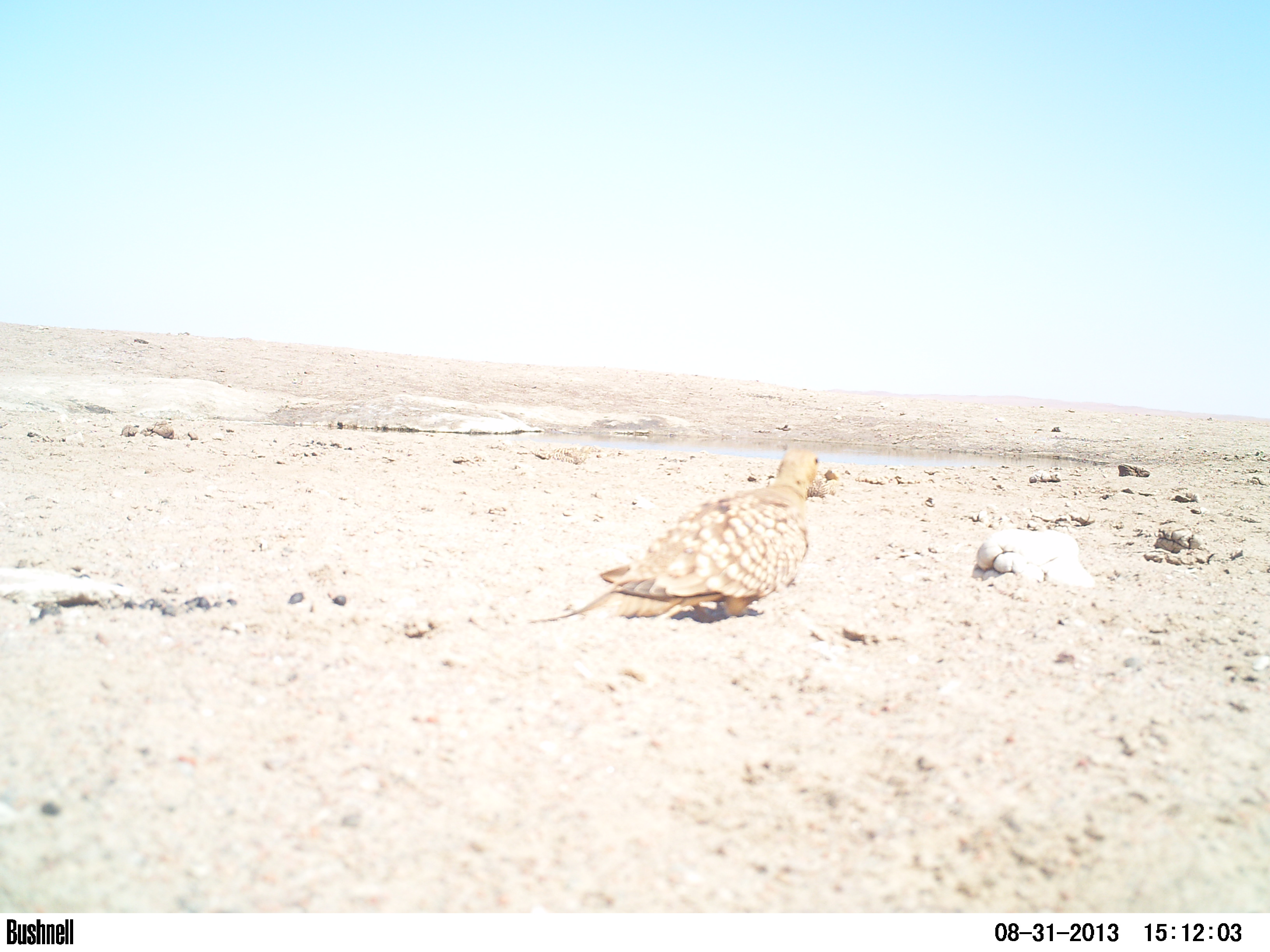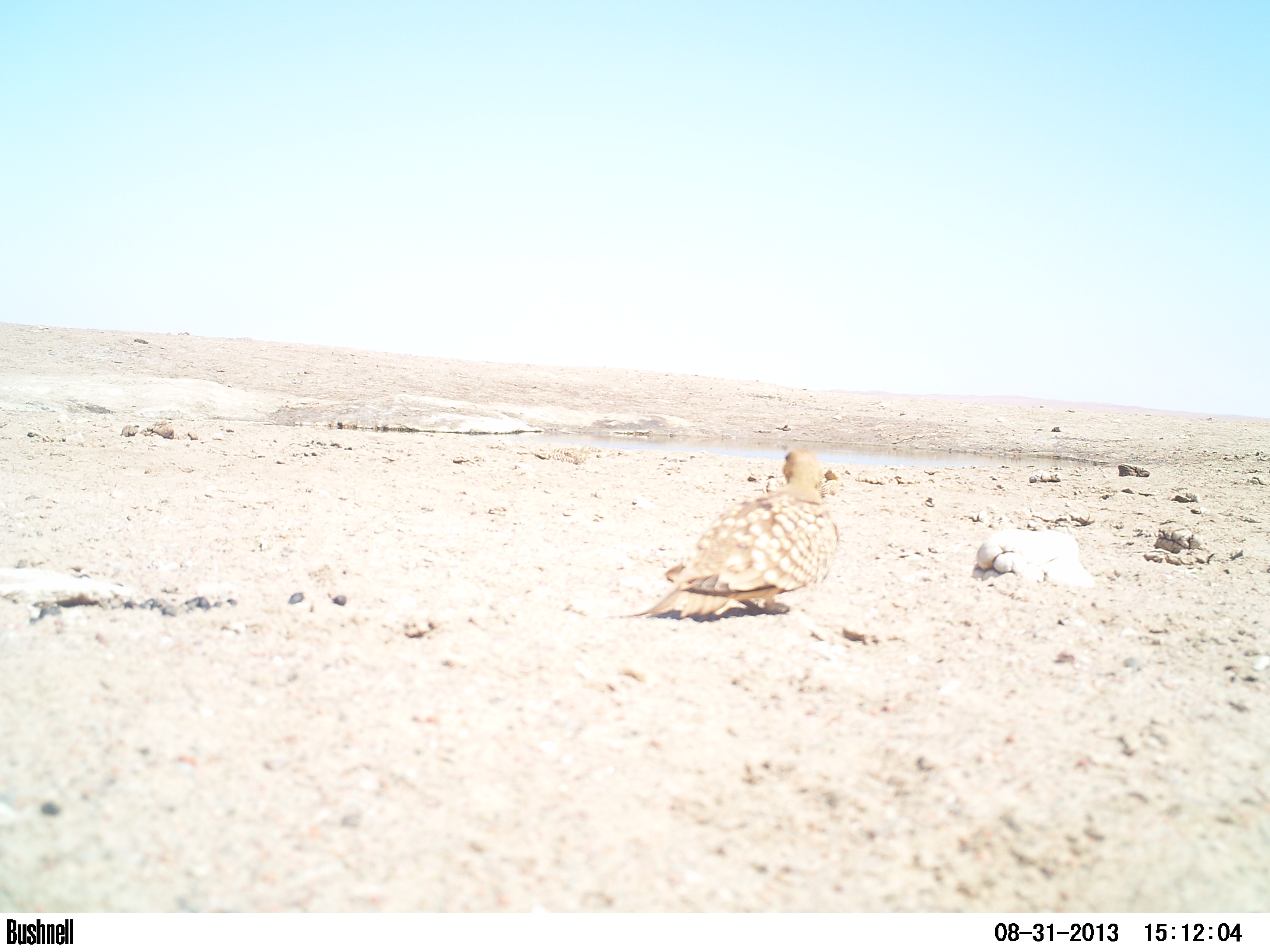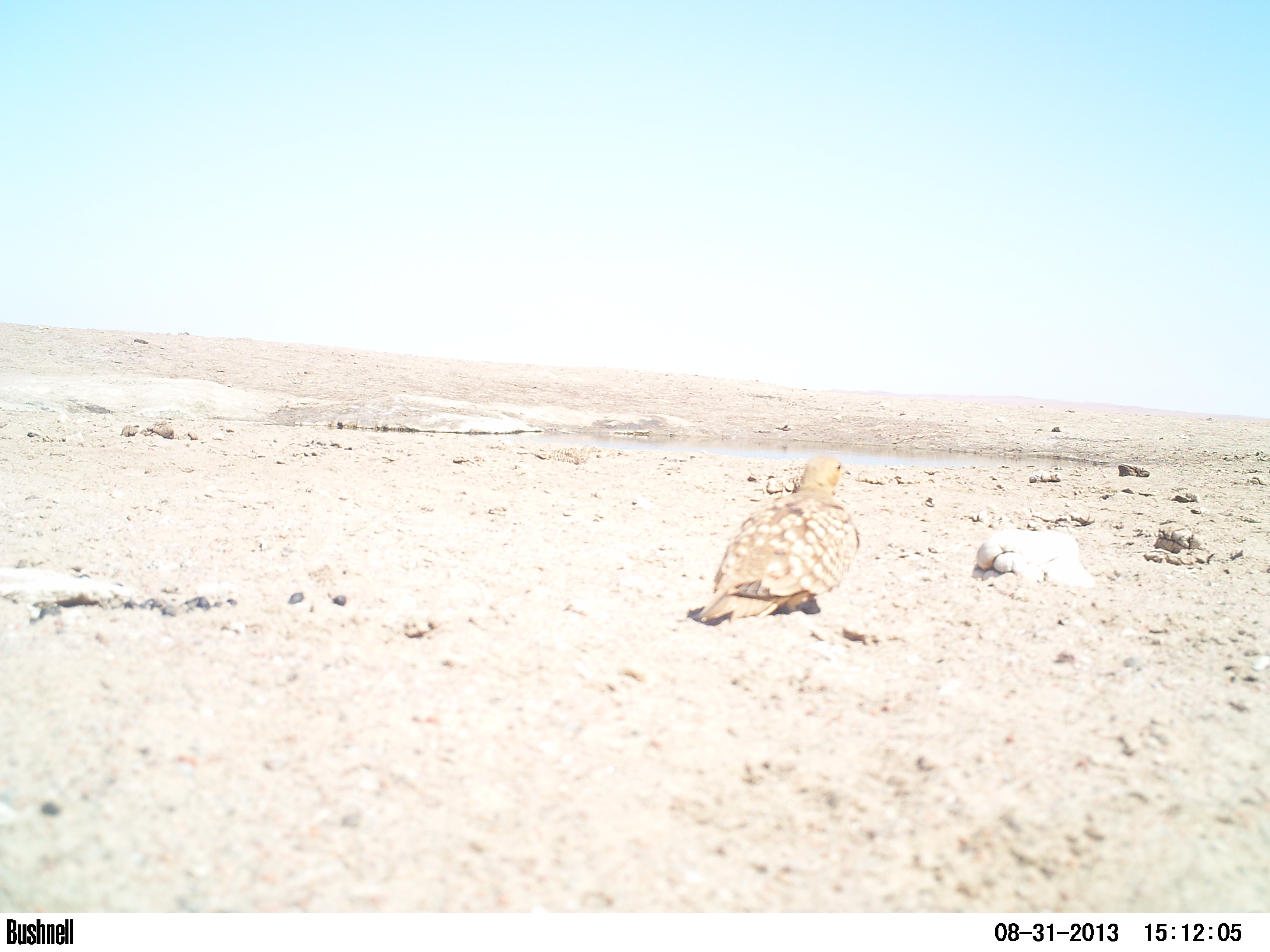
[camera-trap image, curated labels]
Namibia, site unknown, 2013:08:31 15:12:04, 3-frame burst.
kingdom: Animalia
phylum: Chordata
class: Aves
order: Pterocliformes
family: Pteroclidae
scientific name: Pteroclidae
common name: sandgrouse